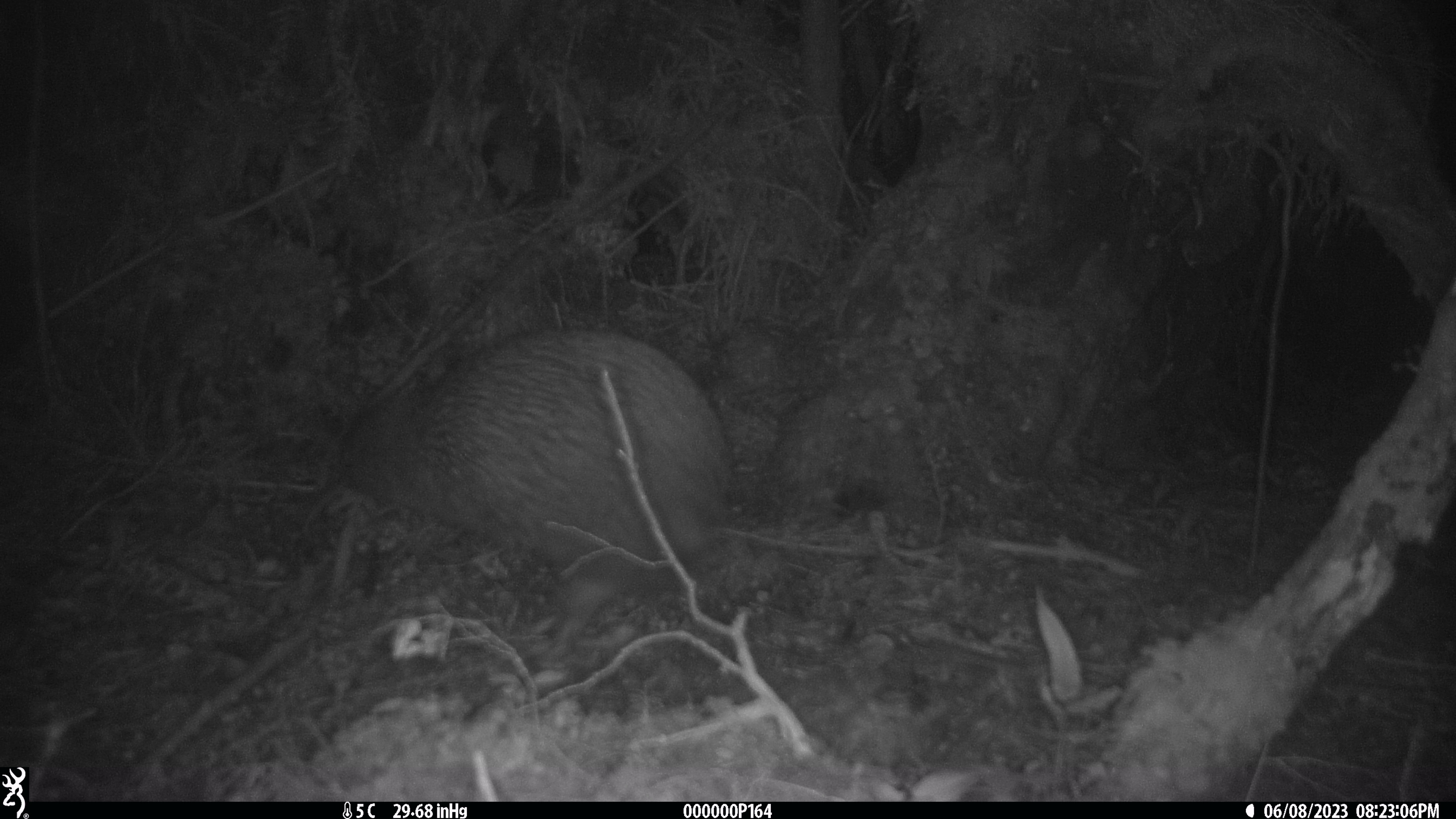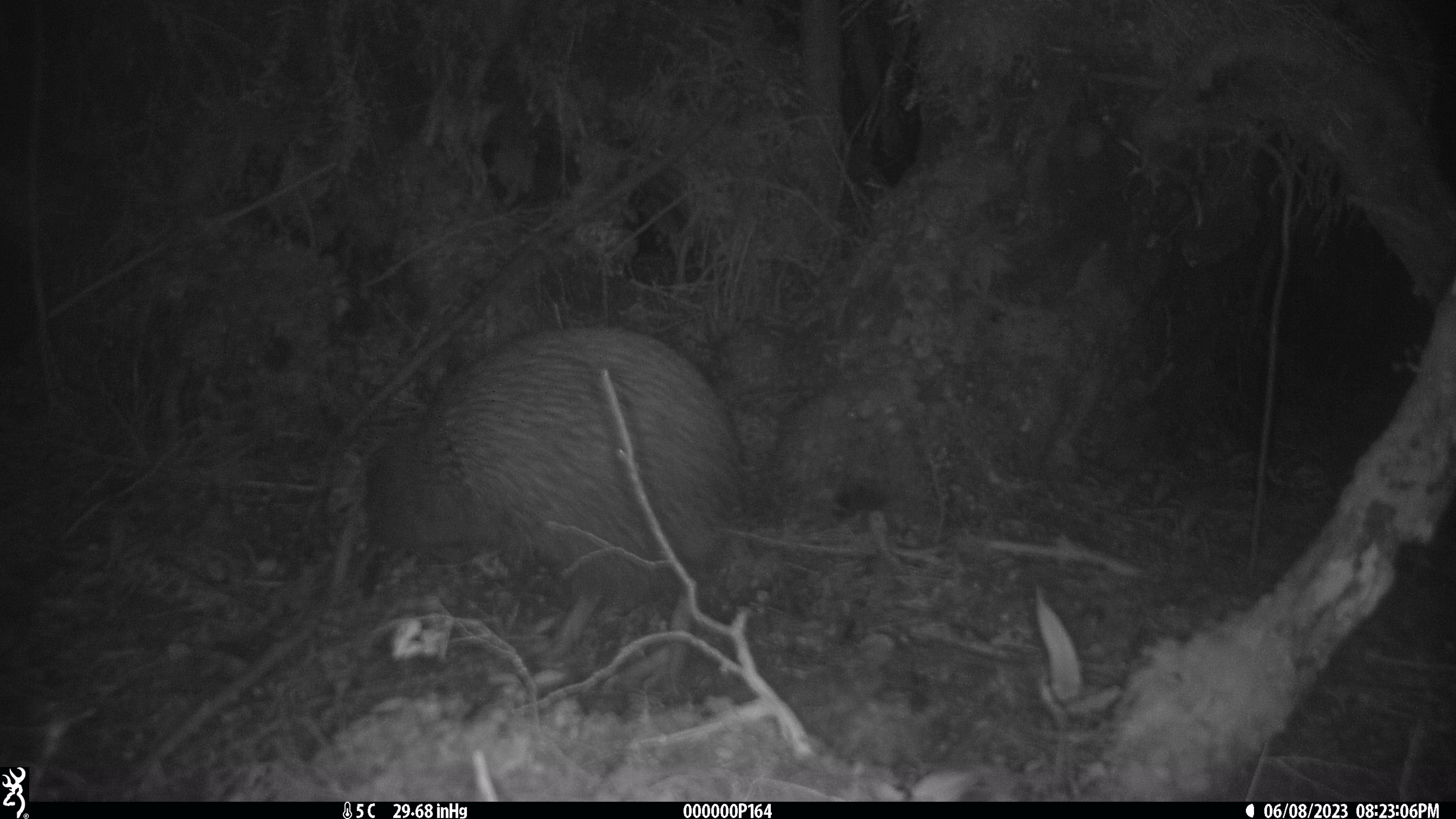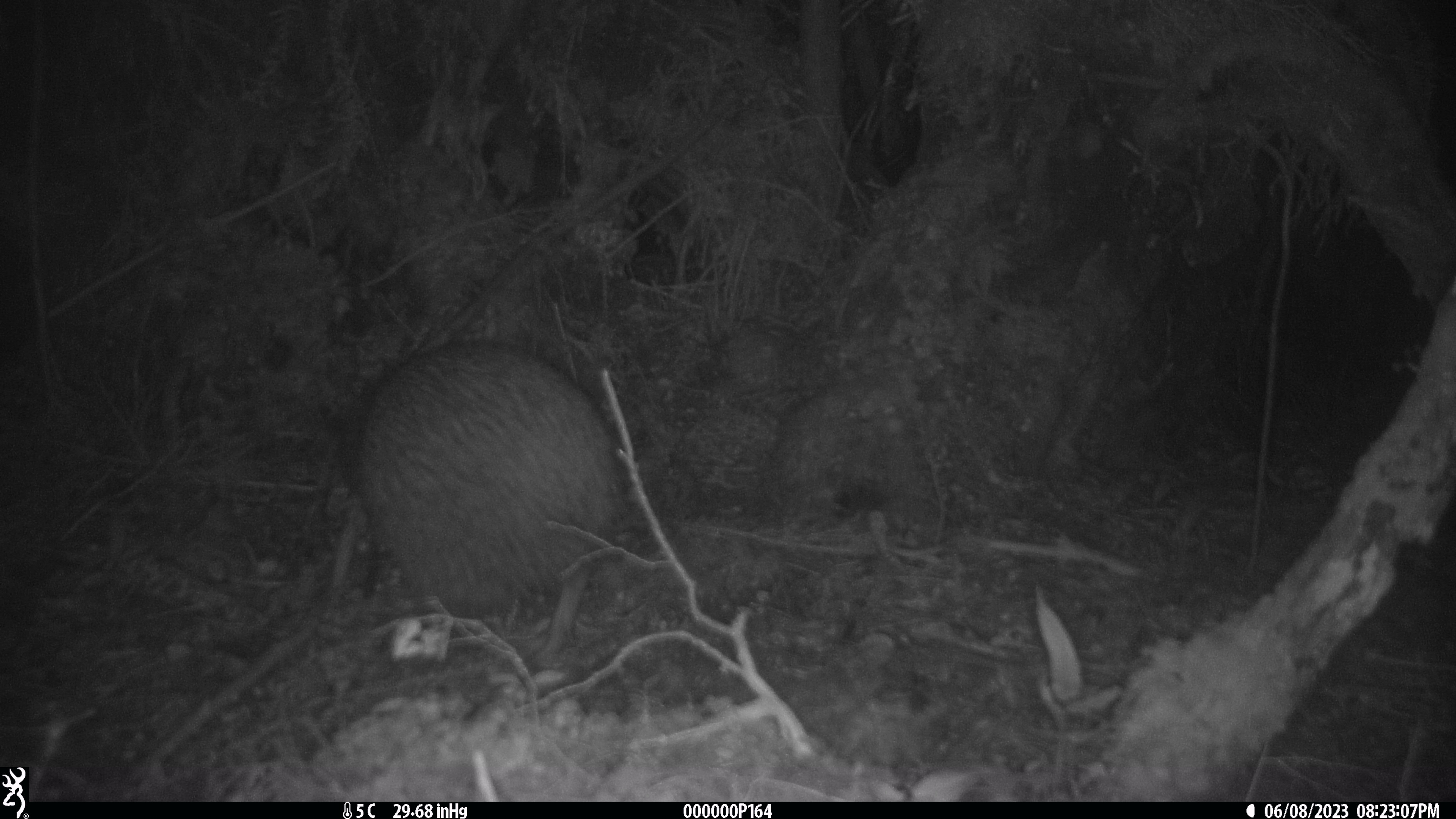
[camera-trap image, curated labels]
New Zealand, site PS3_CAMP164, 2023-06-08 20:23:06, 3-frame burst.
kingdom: Animalia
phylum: Chordata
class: Aves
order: Apterygiformes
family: Apterygidae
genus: Apteryx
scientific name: Apteryx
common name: kiwi